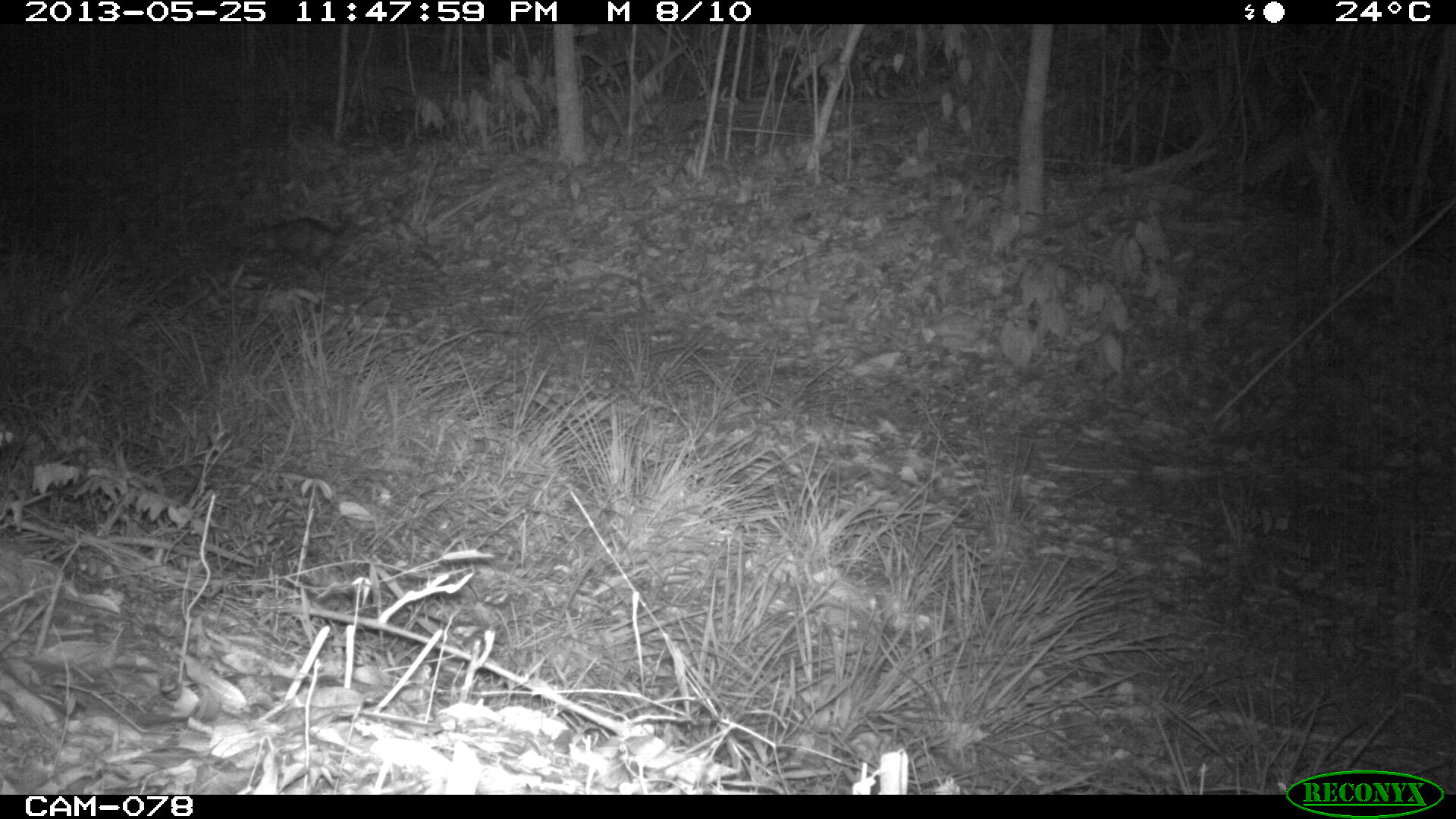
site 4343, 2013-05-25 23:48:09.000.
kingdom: Animalia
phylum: Chordata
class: Mammalia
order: Didelphimorphia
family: Didelphidae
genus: Didelphis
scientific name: Didelphis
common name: american opossums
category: didelphis sp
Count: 1.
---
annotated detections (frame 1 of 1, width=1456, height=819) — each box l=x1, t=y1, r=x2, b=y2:
didelphis sp: l=260, t=216, r=348, b=271